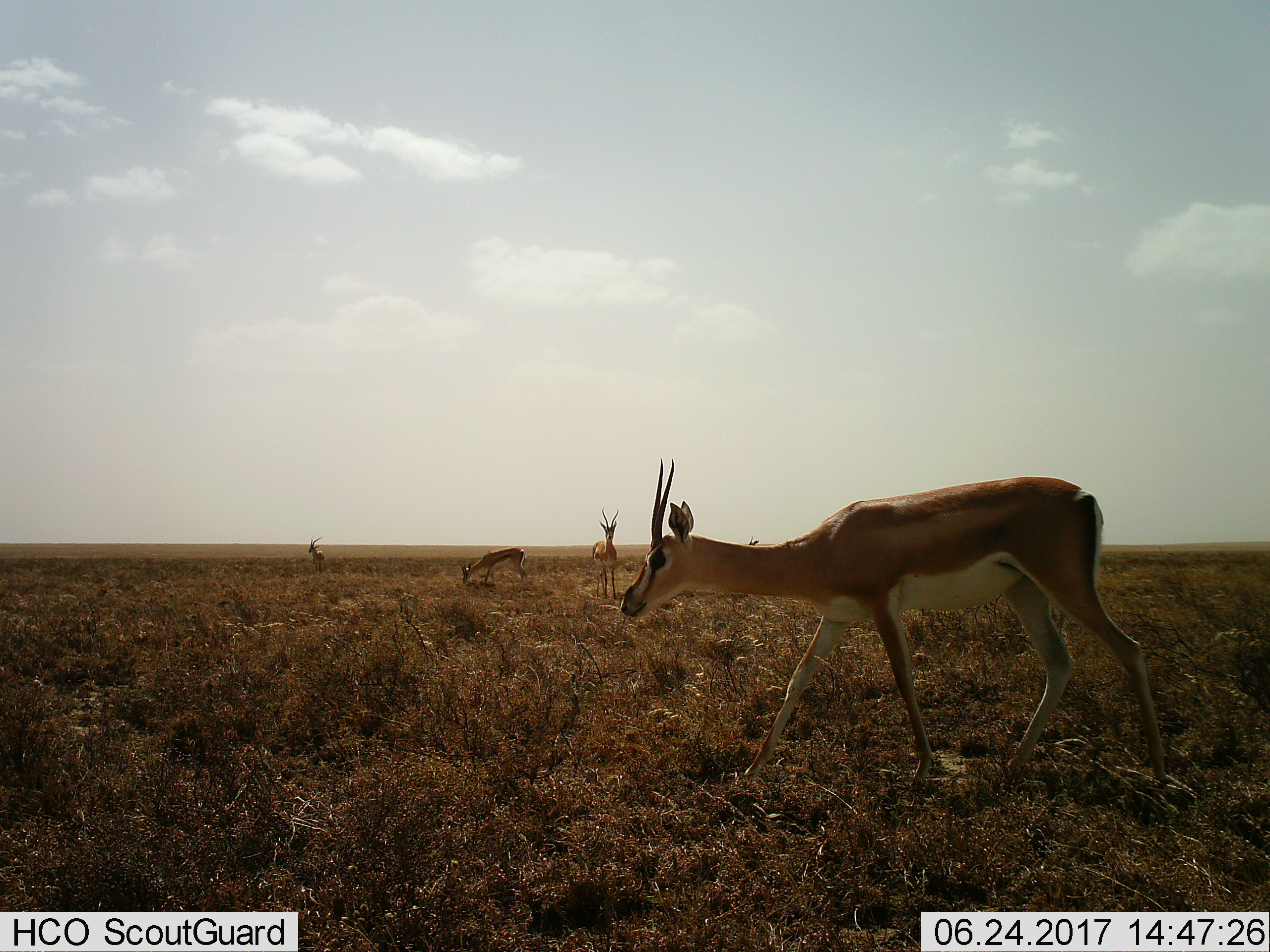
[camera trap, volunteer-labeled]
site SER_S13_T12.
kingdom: Animalia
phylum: Chordata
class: Mammalia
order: Artiodactyla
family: Bovidae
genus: Nanger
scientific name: Nanger granti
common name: grant's gazelle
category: gazellegrants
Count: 4.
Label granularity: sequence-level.